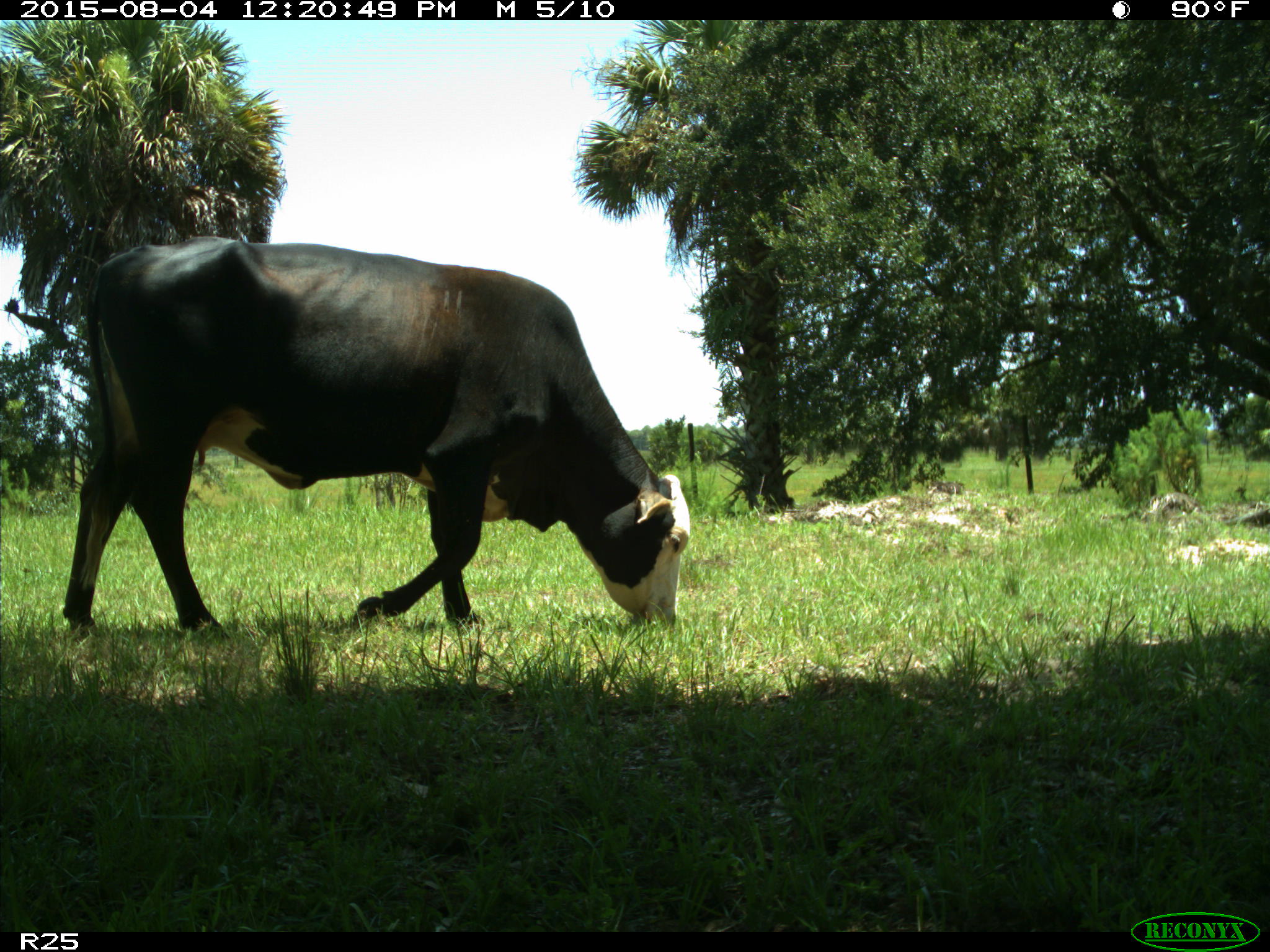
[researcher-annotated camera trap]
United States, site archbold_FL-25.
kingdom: Animalia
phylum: Chordata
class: Mammalia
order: Artiodactyla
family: Bovidae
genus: Bos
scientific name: Bos taurus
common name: domestic cow